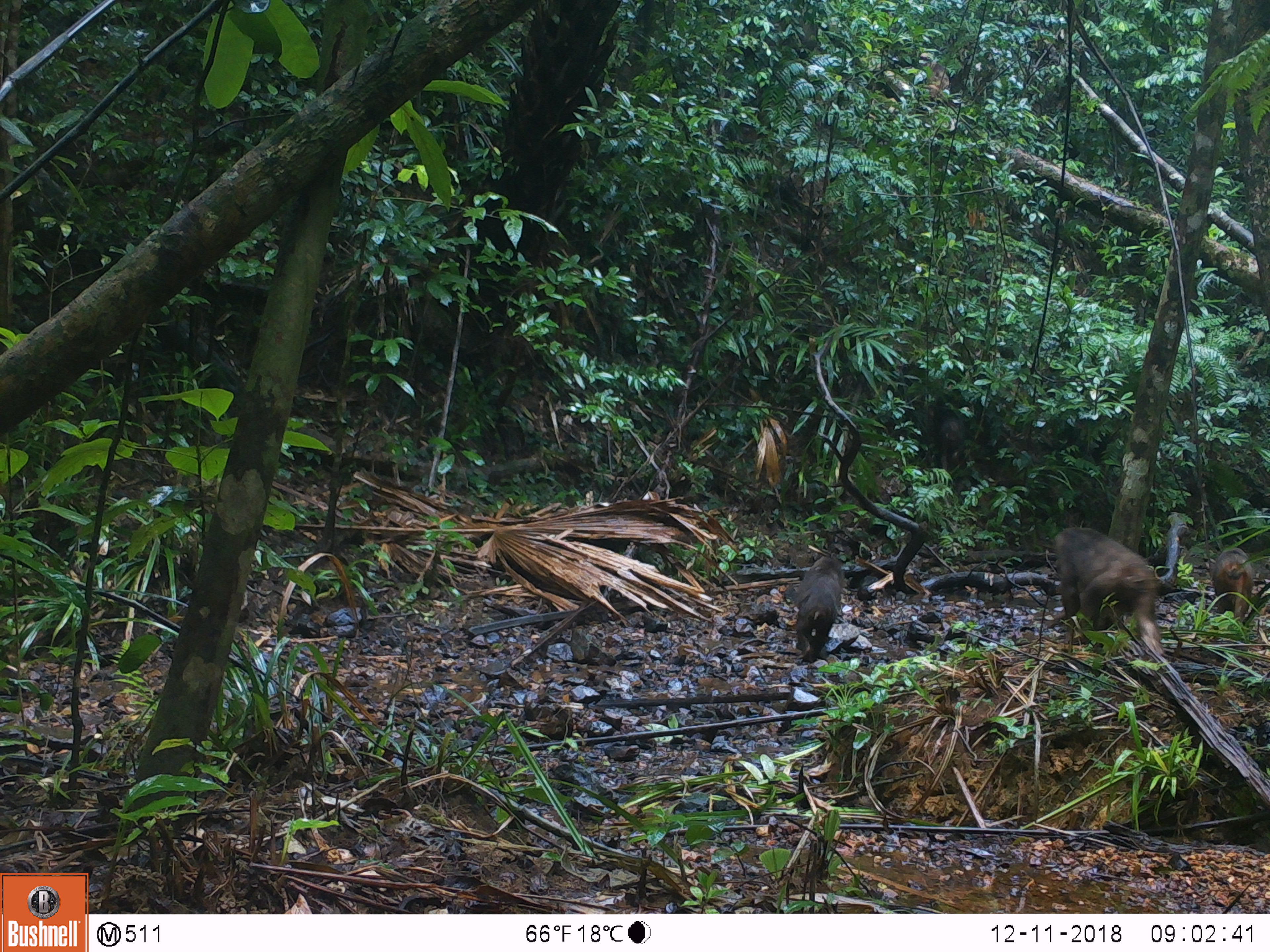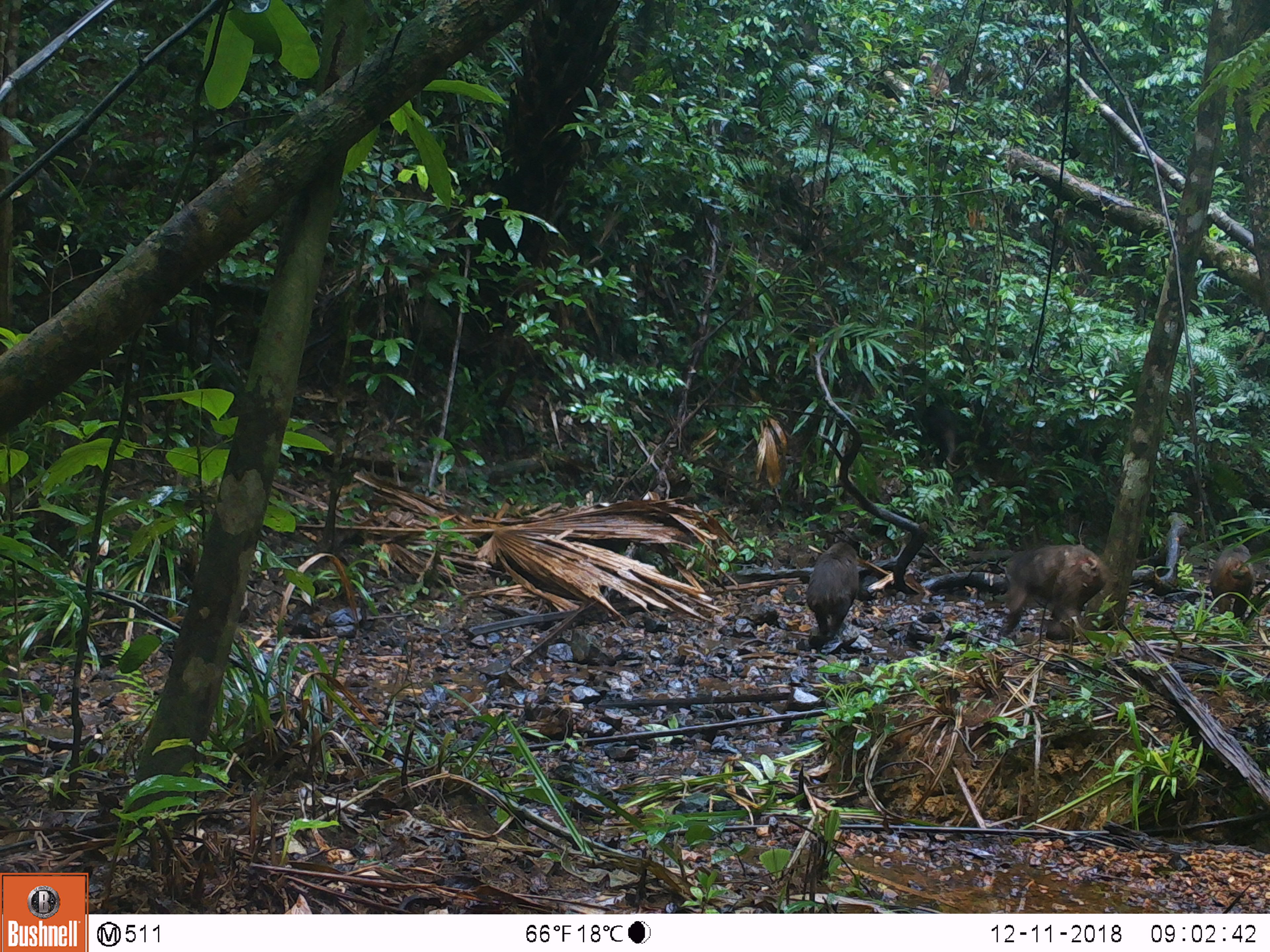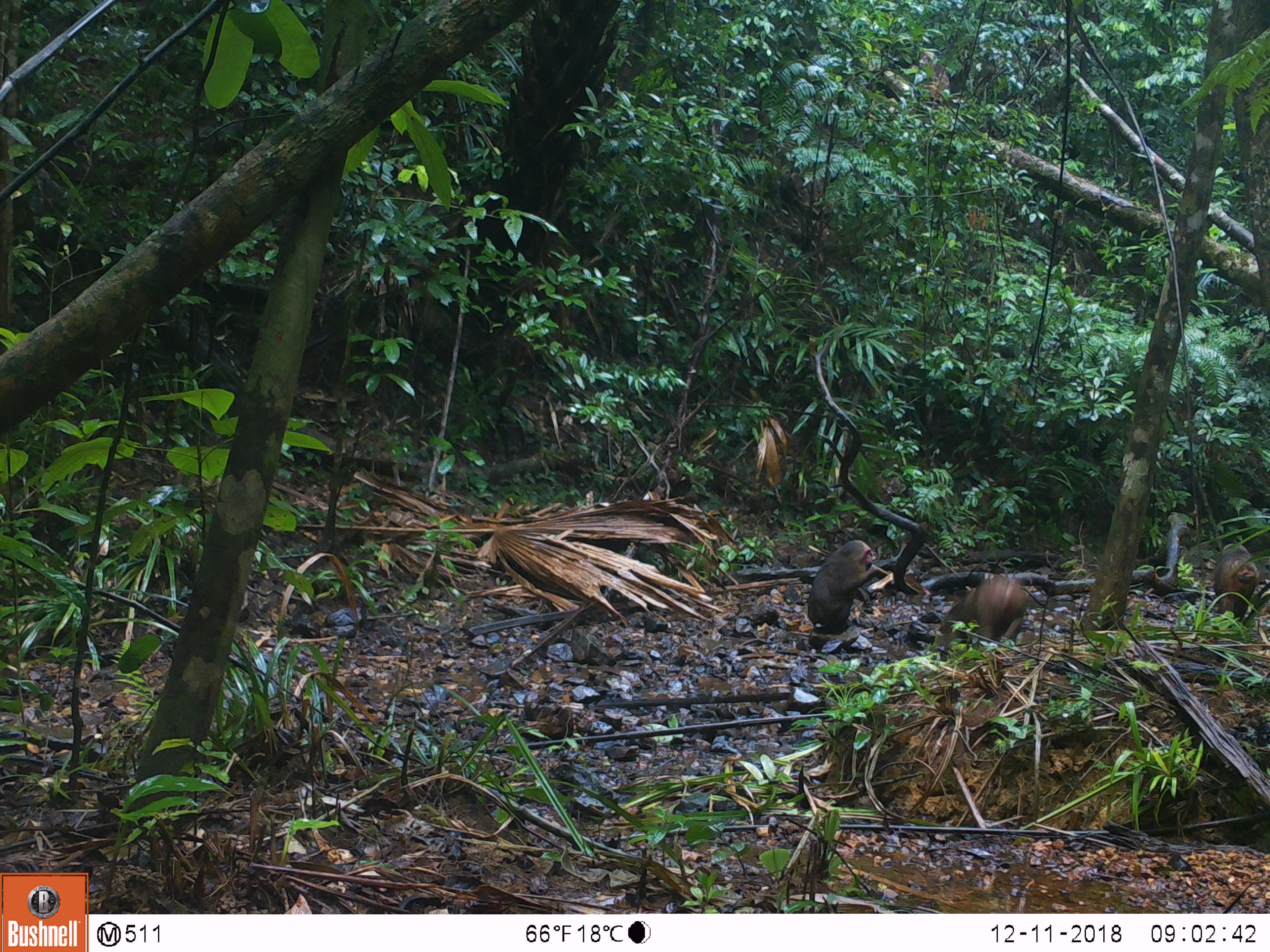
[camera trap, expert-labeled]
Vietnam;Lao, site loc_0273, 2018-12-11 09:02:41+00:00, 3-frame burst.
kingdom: Animalia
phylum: Chordata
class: Mammalia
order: Primates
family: Cercopithecidae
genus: Macaca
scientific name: Macaca arctoides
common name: stump-tailed macaque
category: stump tailed macaque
Stump tailed macaque (stump-tailed macaque) (Macaca arctoides). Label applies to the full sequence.